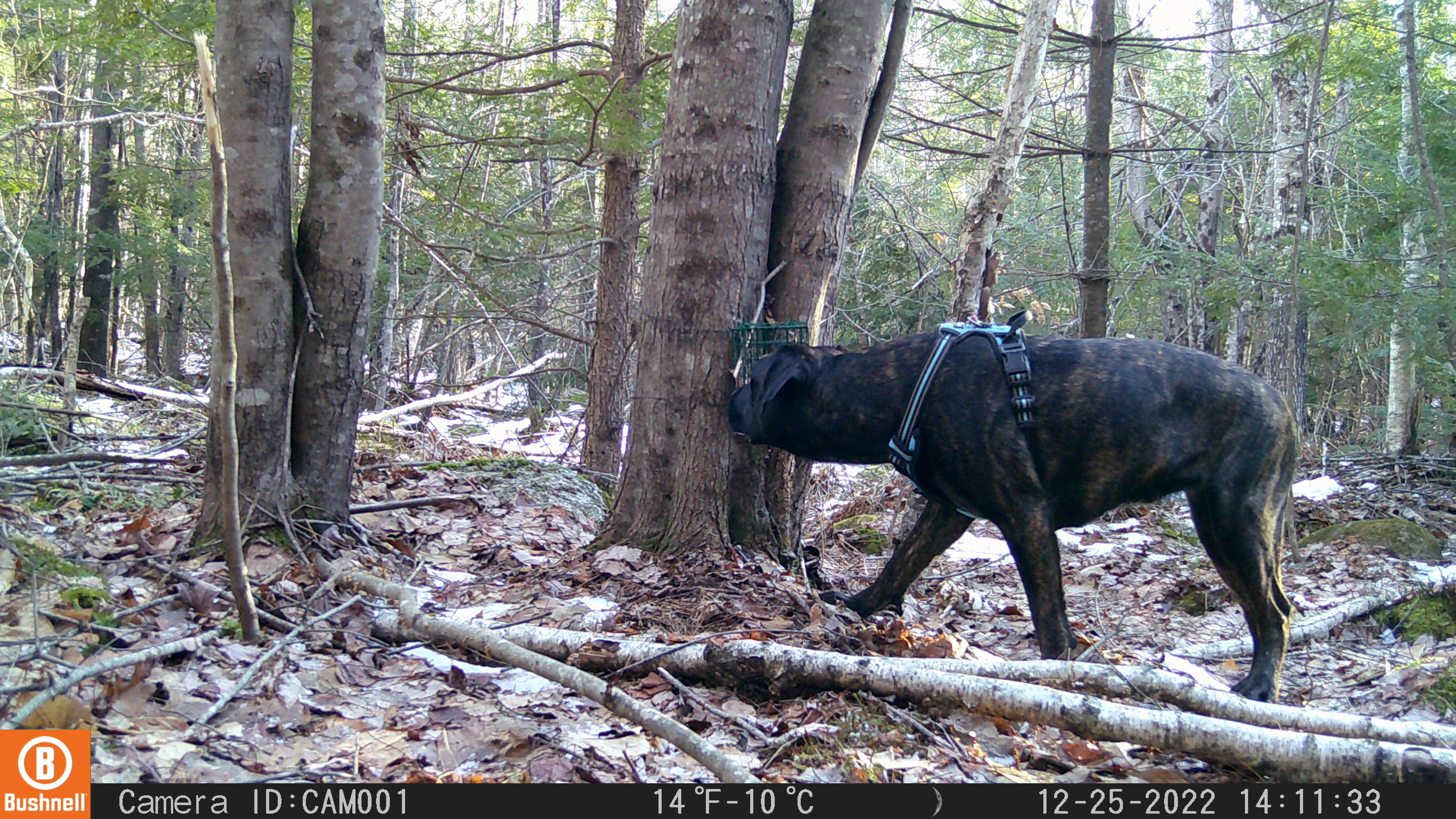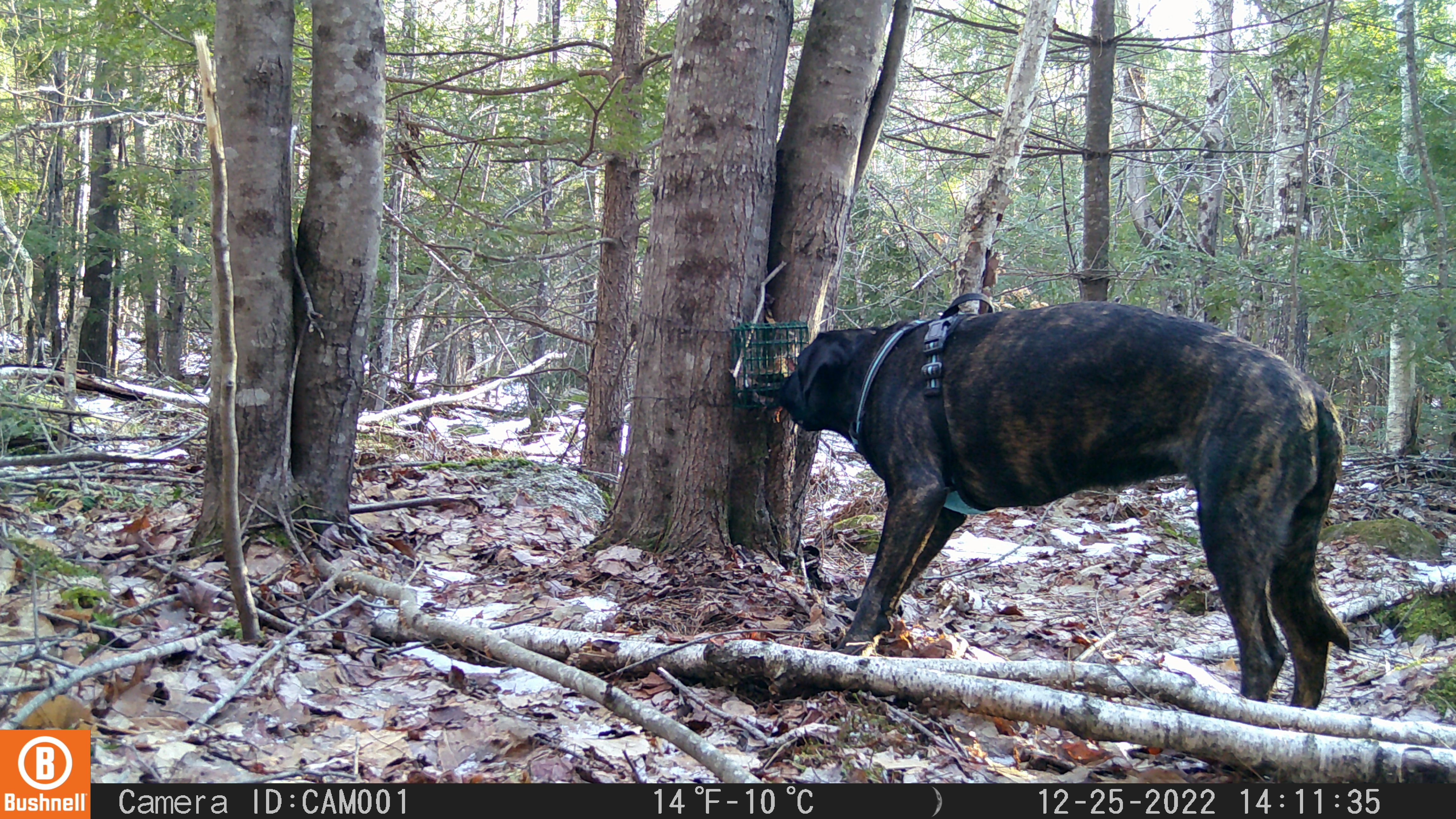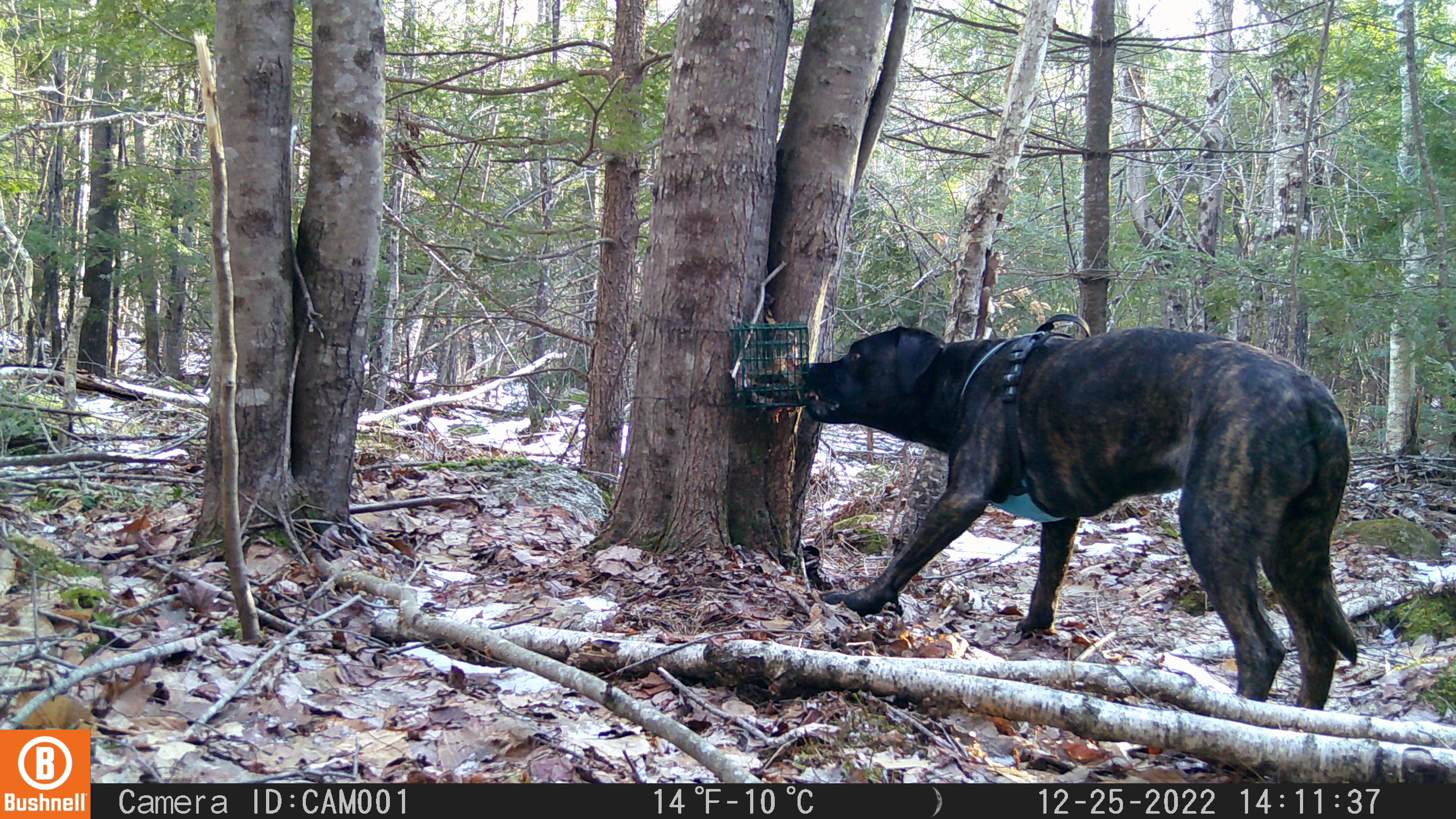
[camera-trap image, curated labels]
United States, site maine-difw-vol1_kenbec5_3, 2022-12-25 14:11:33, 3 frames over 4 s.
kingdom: Animalia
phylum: Chordata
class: Mammalia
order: Carnivora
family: Canidae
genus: Canis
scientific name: Canis familiaris familiaris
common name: domestic dog